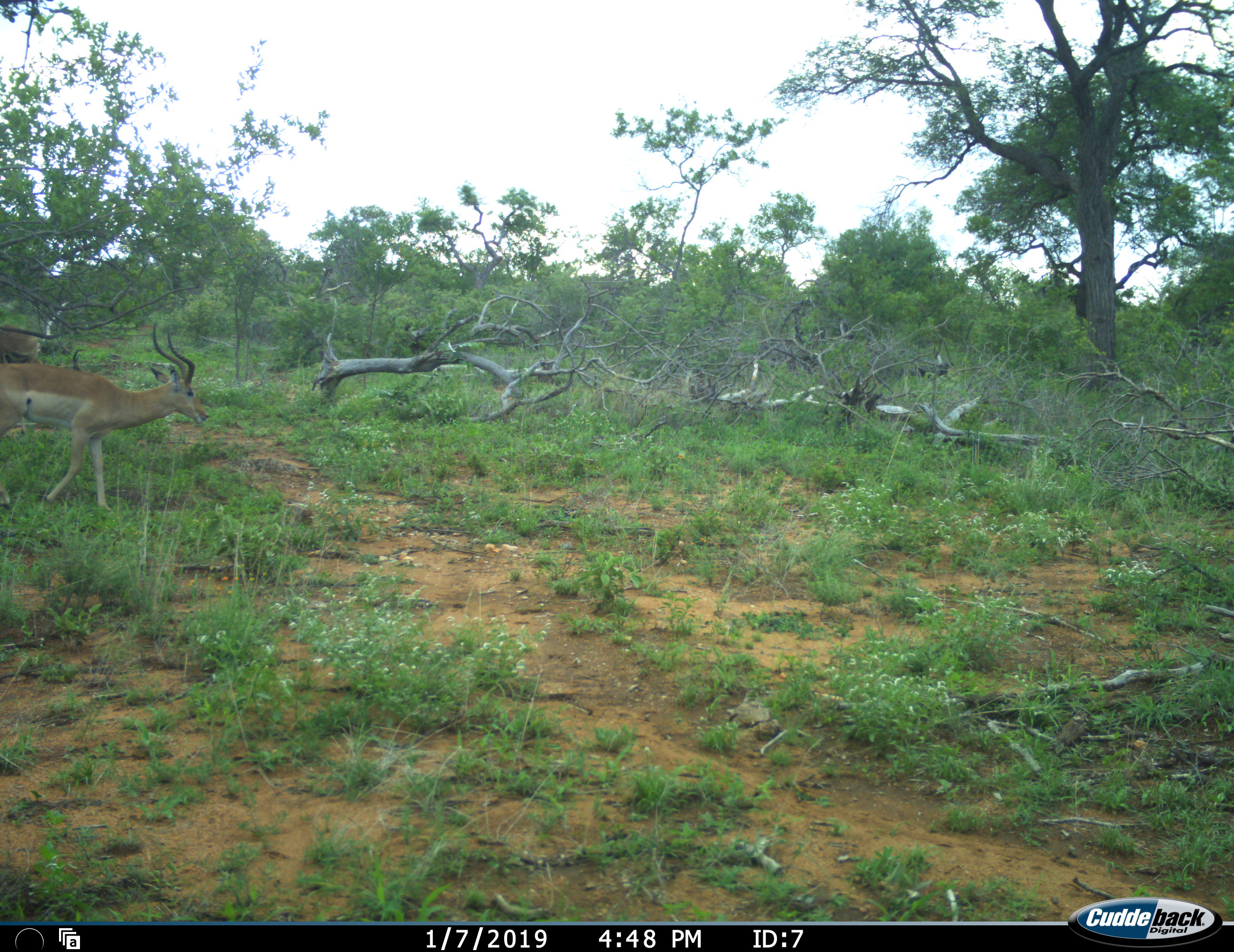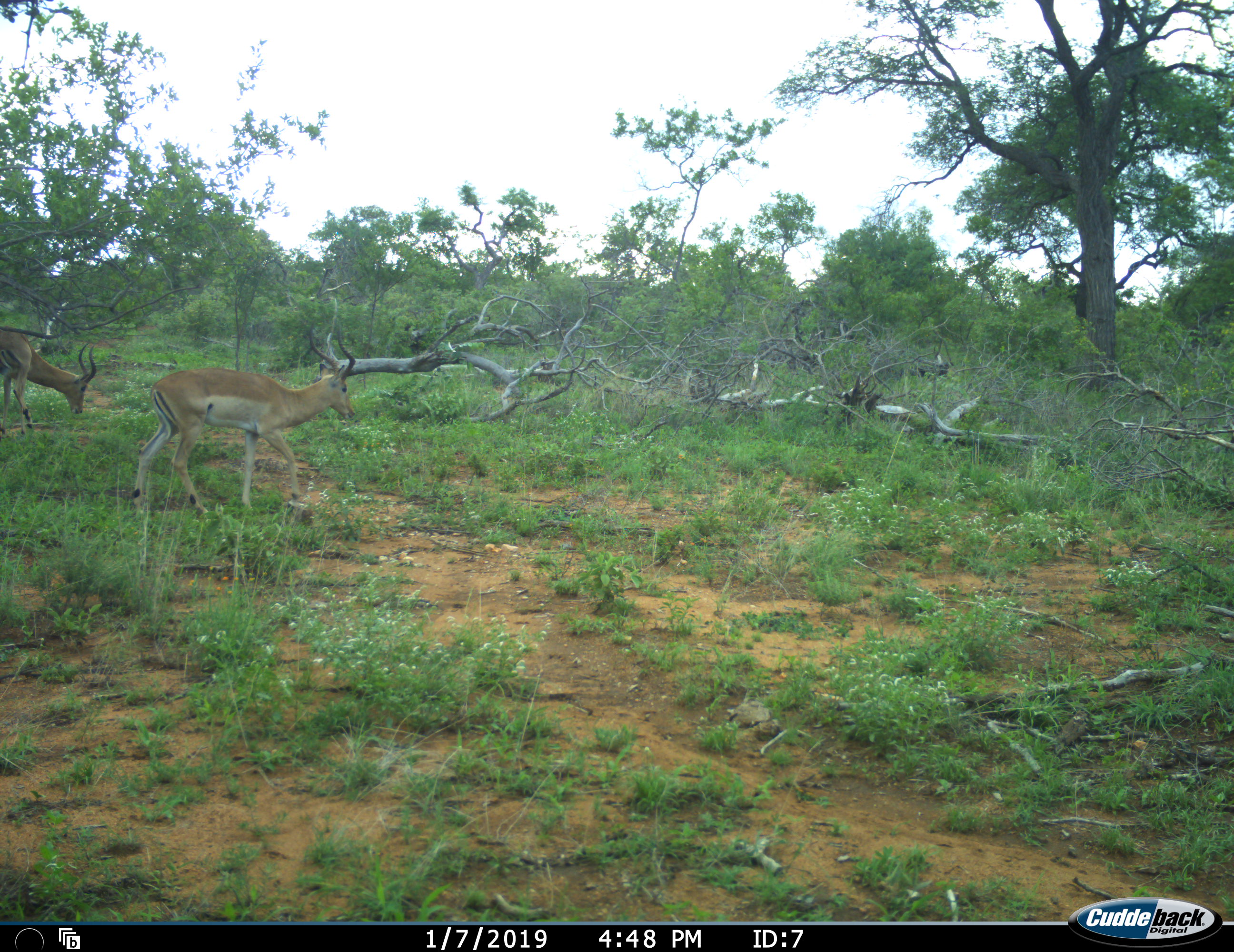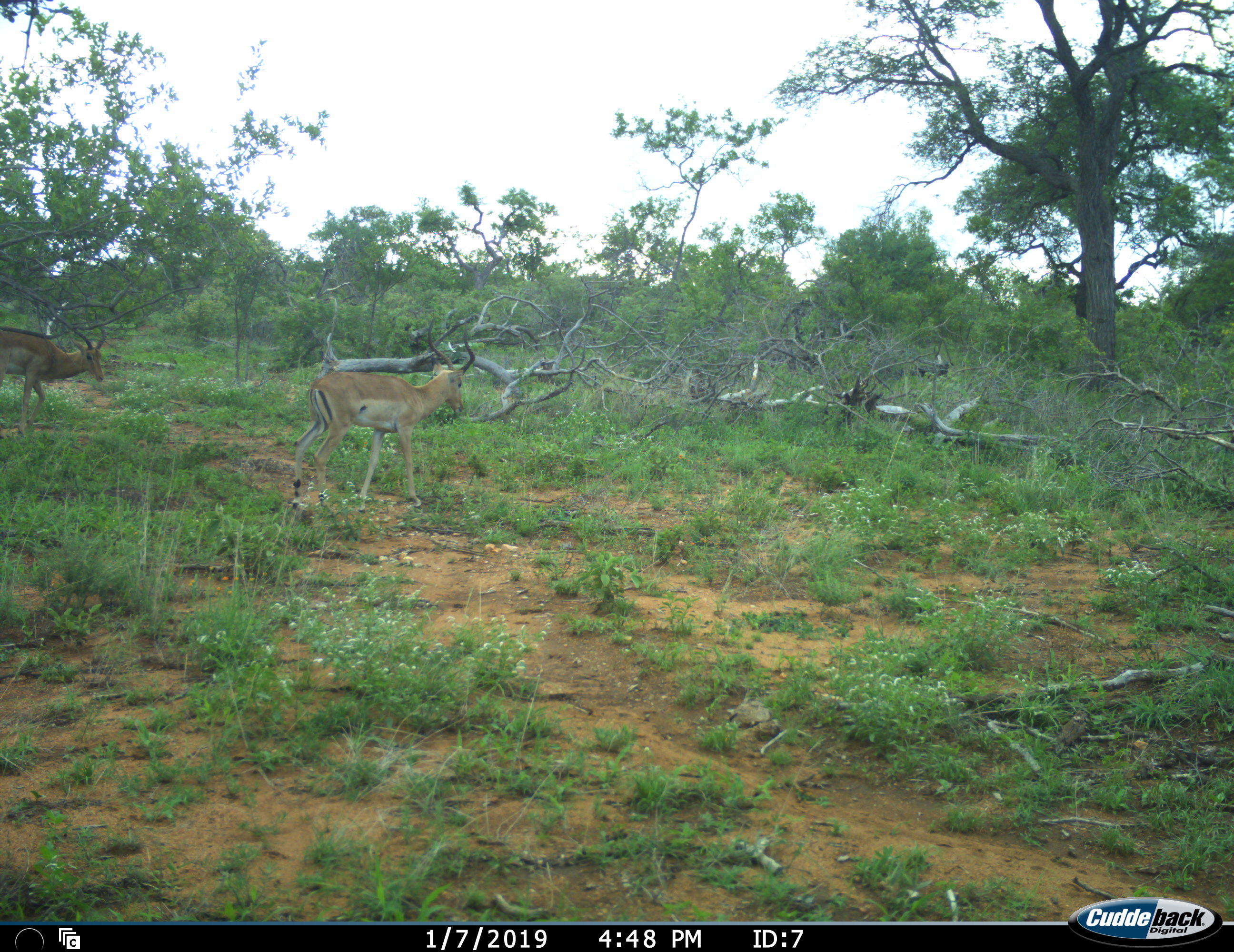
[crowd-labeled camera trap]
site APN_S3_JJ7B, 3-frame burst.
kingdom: Animalia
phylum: Chordata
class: Mammalia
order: Artiodactyla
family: Bovidae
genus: Aepyceros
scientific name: Aepyceros melampus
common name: impala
Impala (Aepyceros melampus), count 2. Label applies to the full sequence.